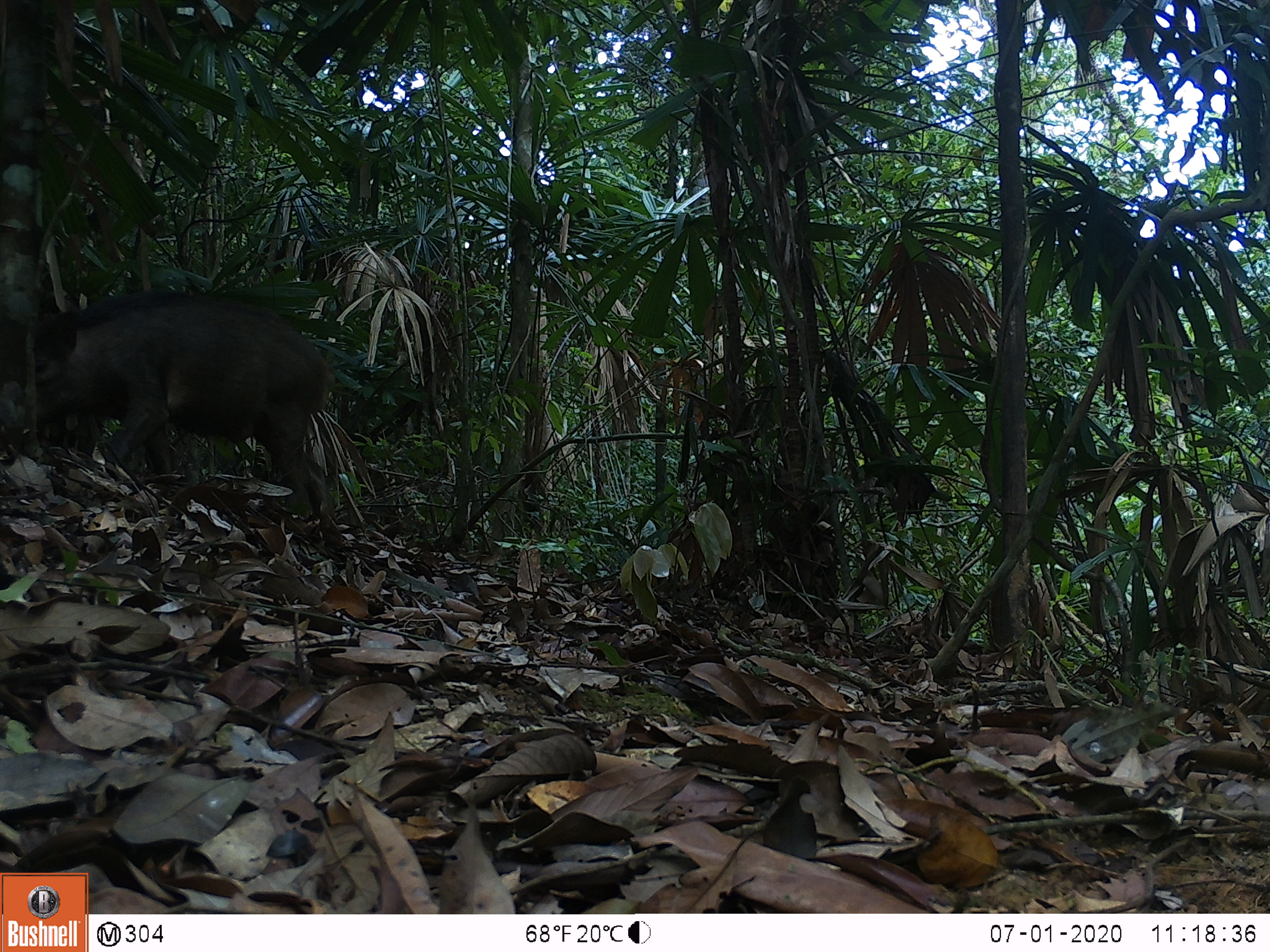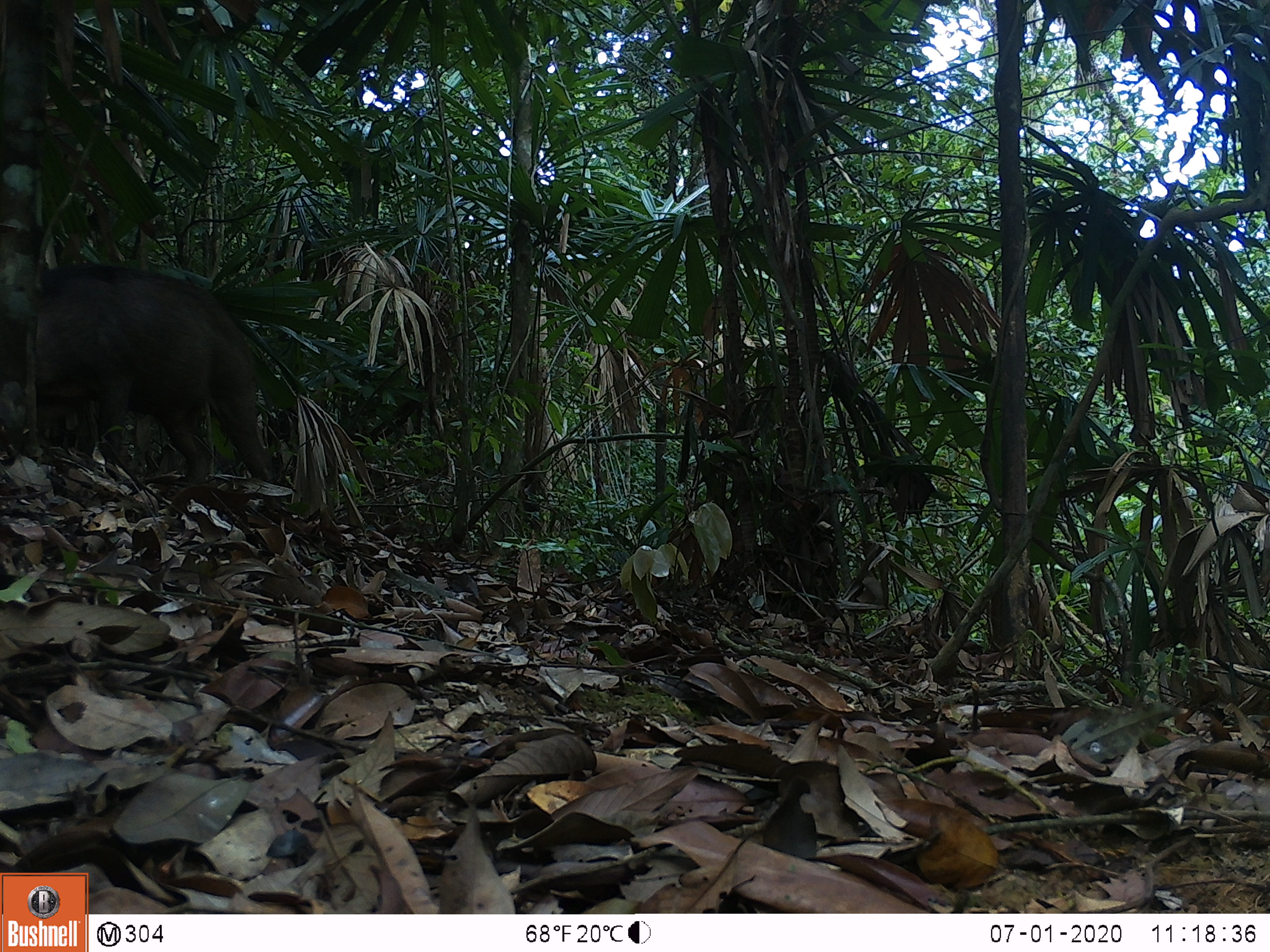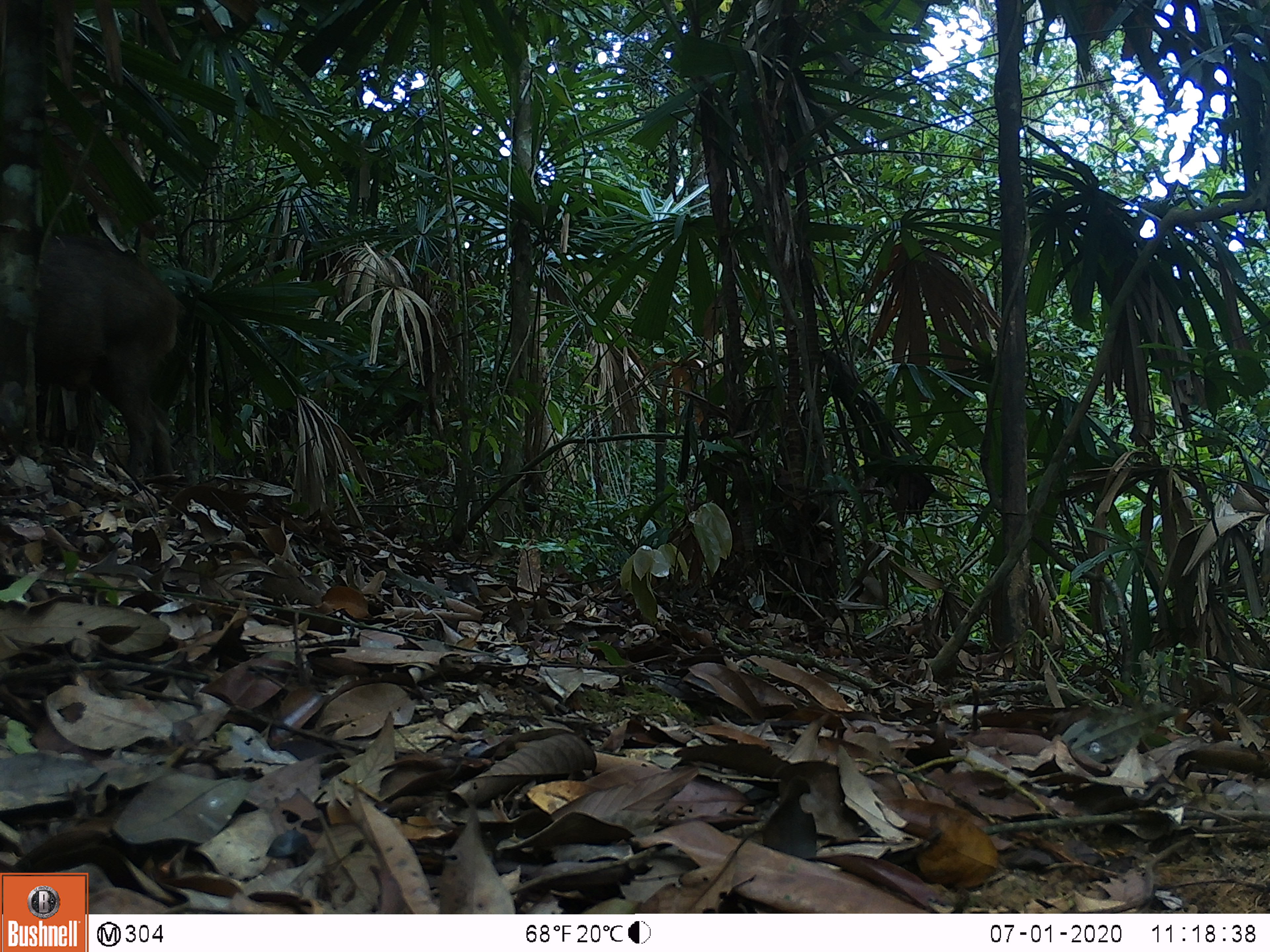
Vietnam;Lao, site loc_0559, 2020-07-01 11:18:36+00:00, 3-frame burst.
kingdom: Animalia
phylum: Chordata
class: Mammalia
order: Artiodactyla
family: Suidae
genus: Sus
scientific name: Sus scrofa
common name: eurasian wild pig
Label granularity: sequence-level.